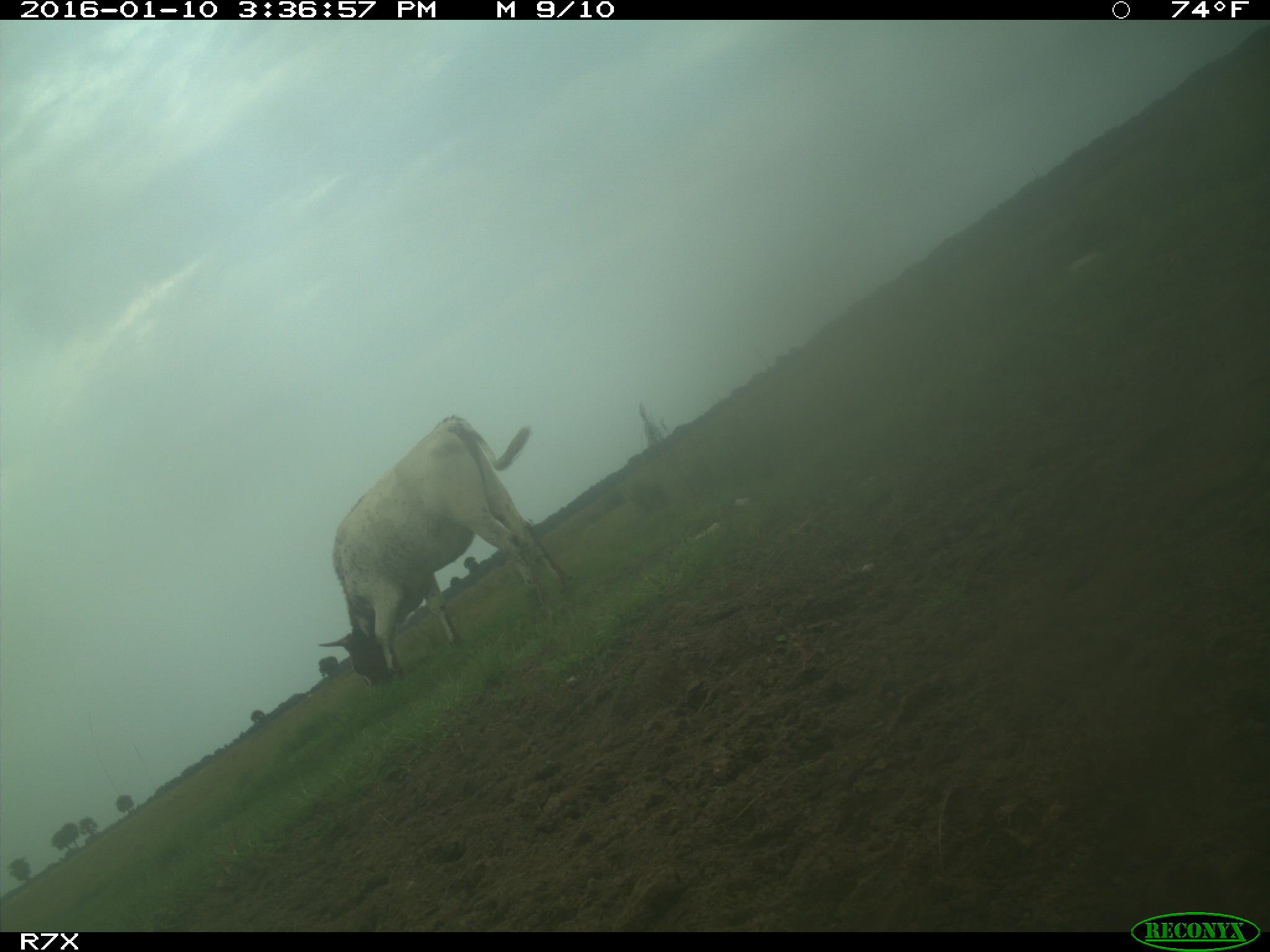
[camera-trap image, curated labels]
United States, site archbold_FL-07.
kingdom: Animalia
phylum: Chordata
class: Mammalia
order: Artiodactyla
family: Bovidae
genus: Bos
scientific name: Bos taurus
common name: domestic cow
Bos taurus (domestic cow).